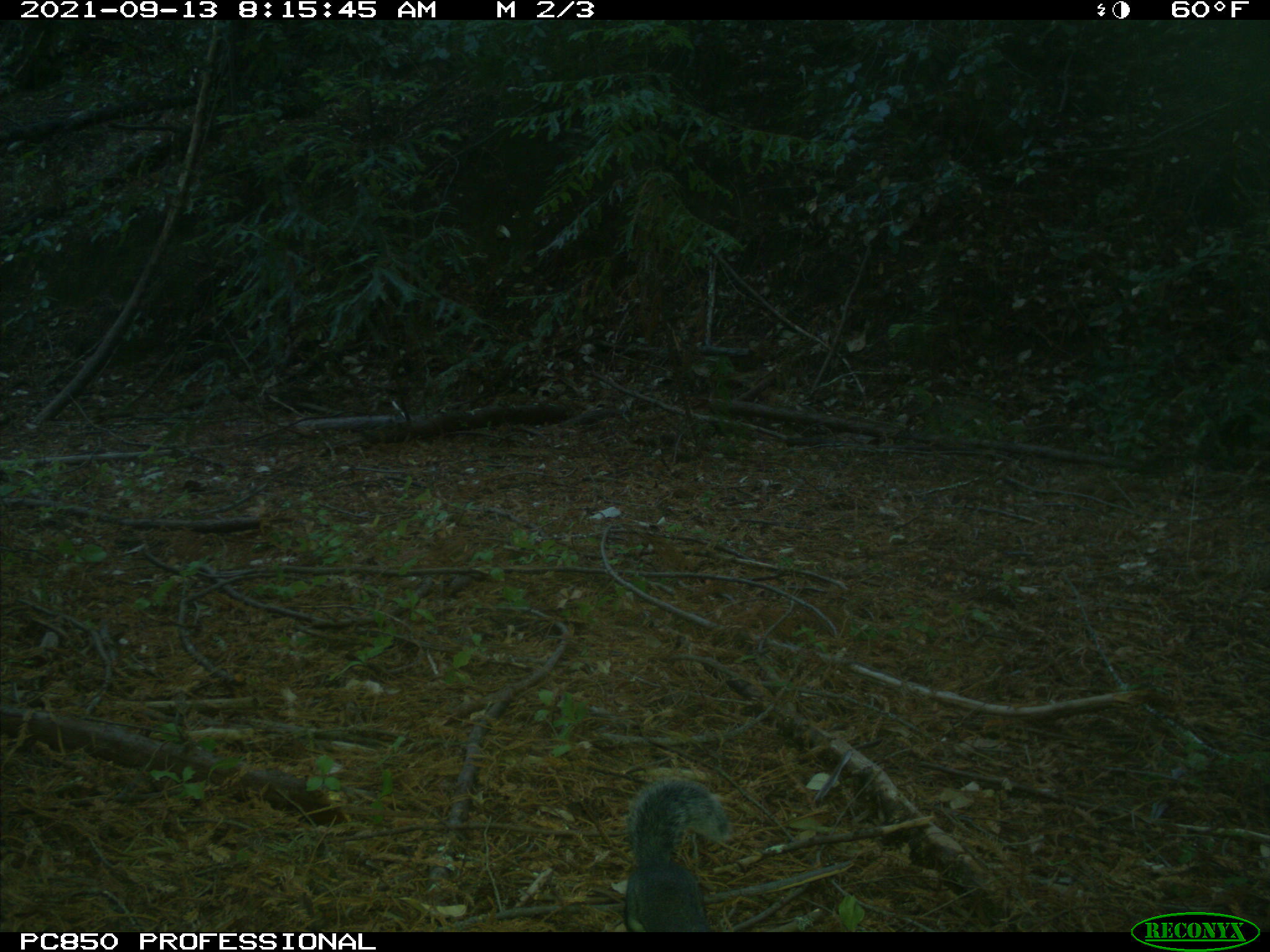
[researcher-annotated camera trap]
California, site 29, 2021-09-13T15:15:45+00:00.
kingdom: Animalia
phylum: Chordata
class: Mammalia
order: Rodentia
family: Sciuridae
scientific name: Sciuridae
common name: squirrel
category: unknown squirrel